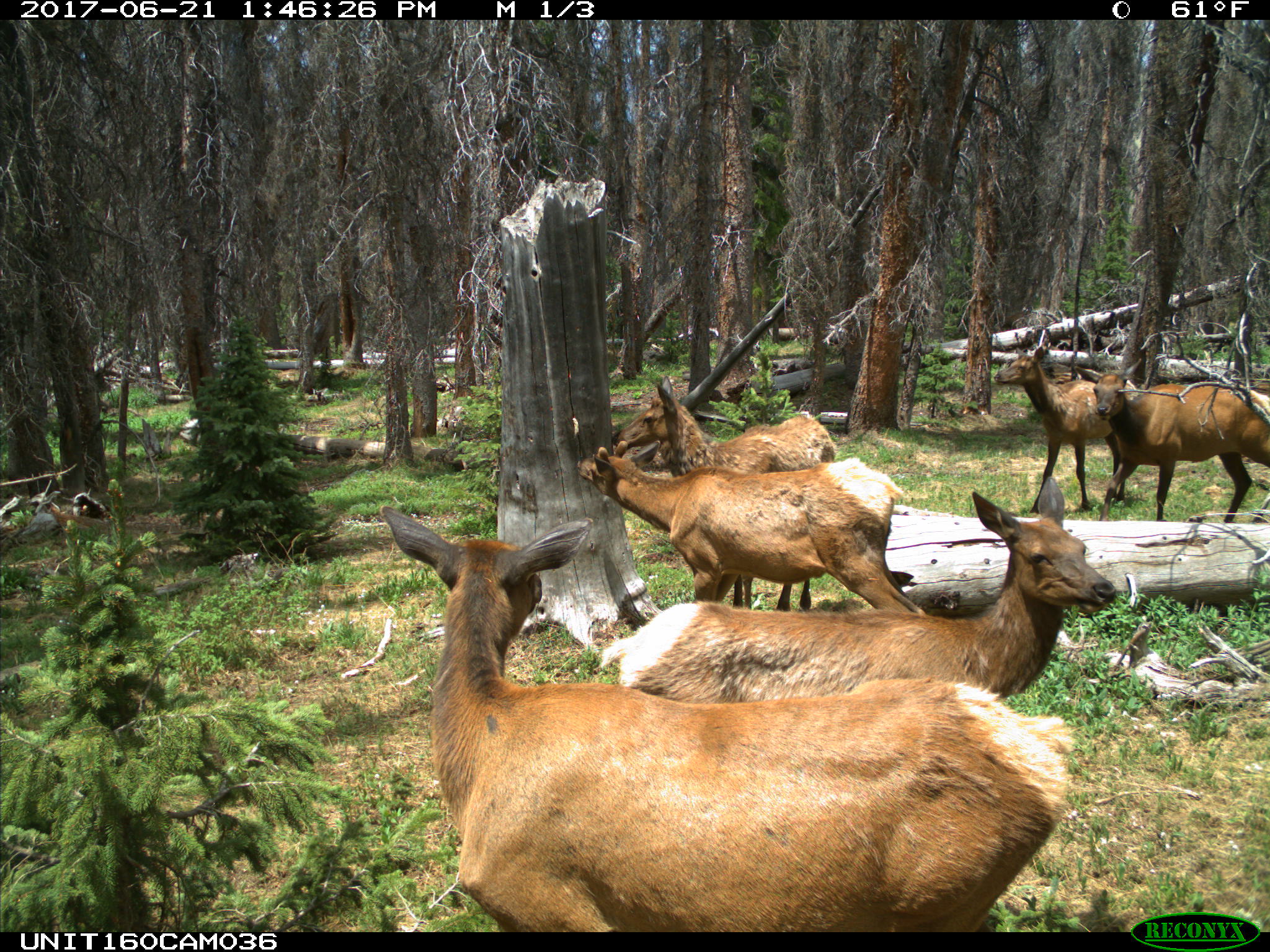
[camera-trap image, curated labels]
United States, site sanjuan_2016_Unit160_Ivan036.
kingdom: Animalia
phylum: Chordata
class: Mammalia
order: Artiodactyla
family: Cervidae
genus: Cervus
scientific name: Cervus elaphus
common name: red deer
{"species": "Cervus elaphus (red deer)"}